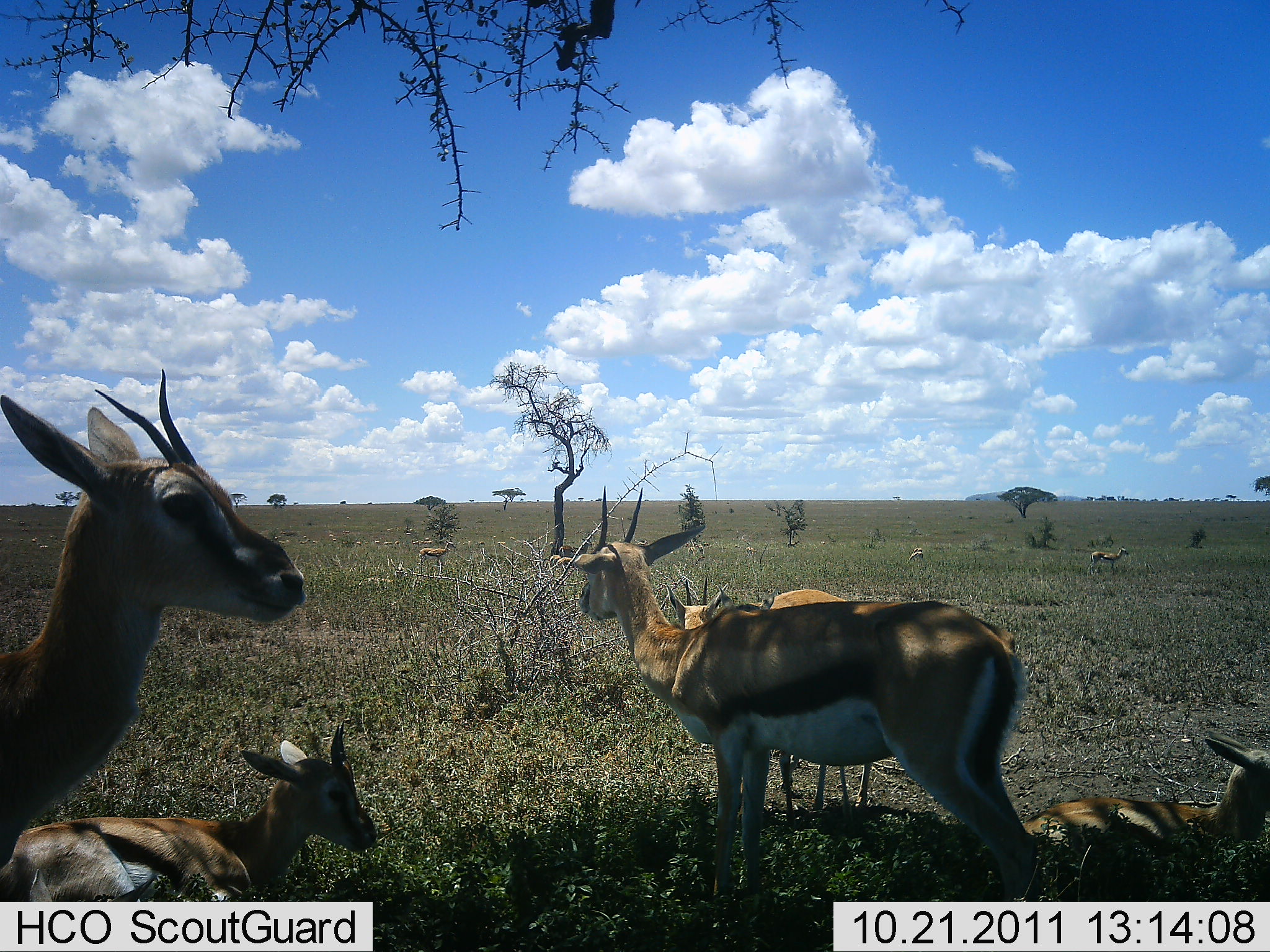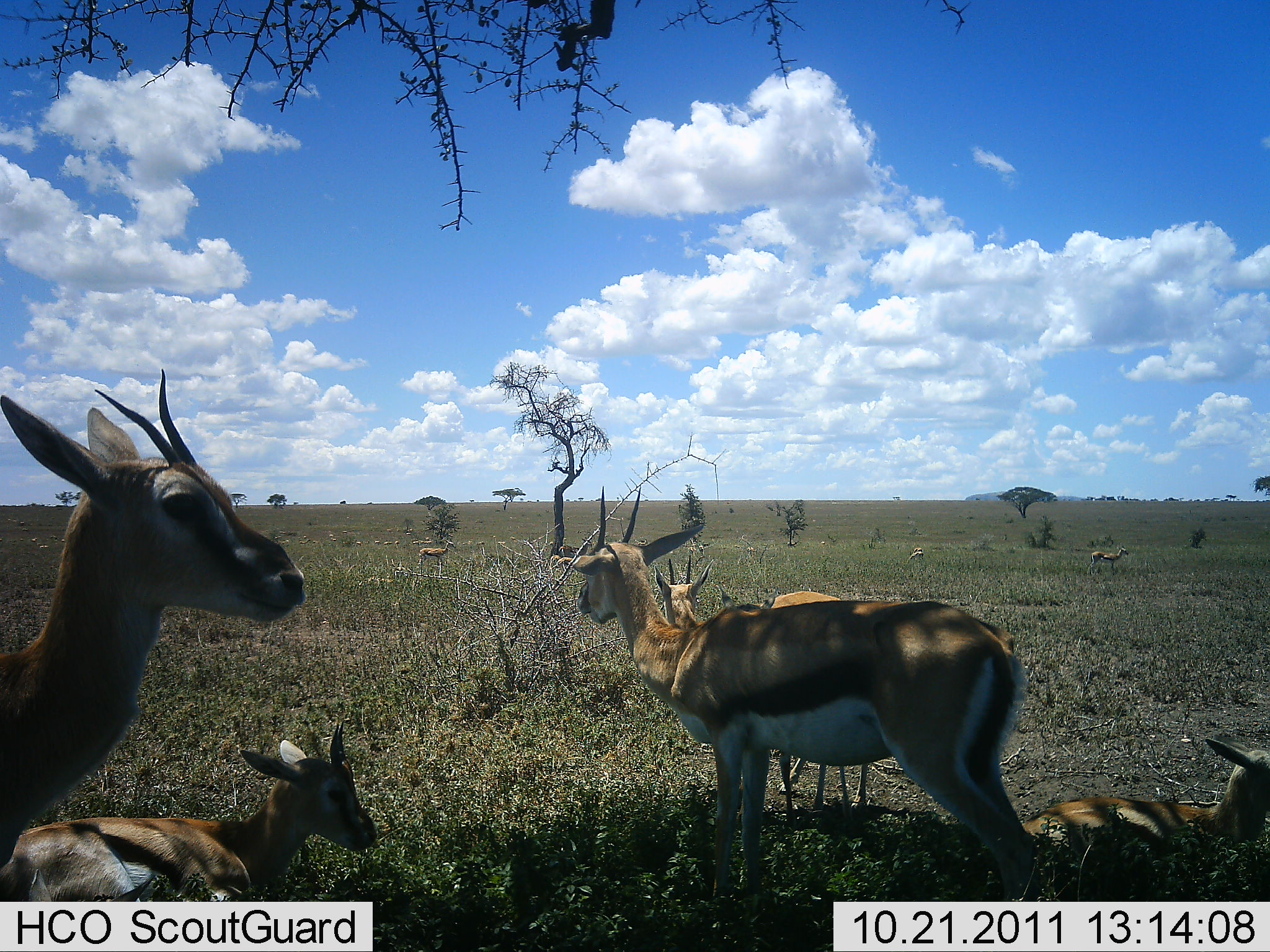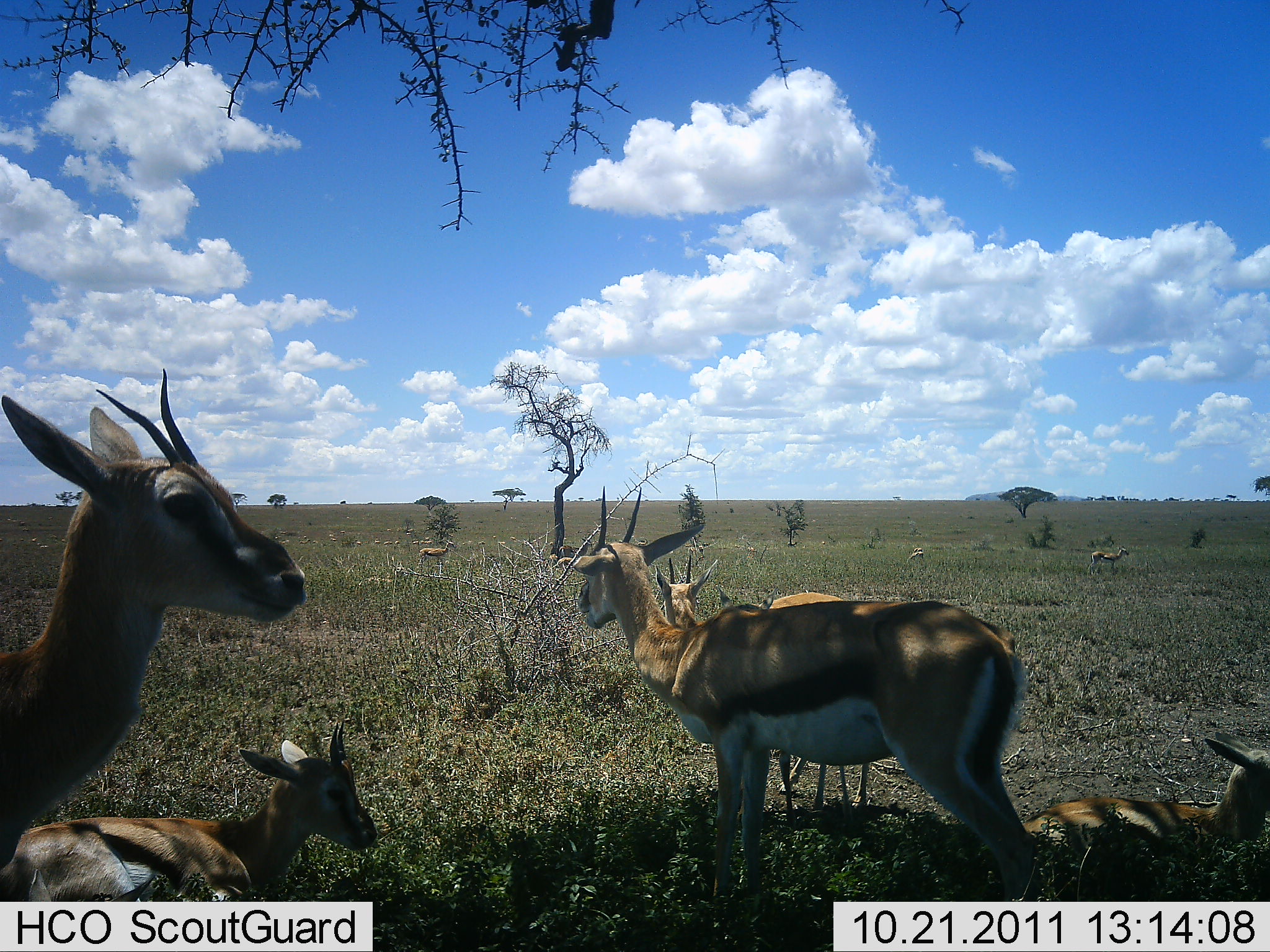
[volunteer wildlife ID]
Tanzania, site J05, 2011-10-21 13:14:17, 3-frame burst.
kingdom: Animalia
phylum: Chordata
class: Mammalia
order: Artiodactyla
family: Bovidae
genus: Eudorcas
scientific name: Eudorcas thomsonii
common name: thomson's gazelle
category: gazellethomsons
Gazellethomsons (thomson's gazelle) (Eudorcas thomsonii), count 10. Behavior (volunteer vote fractions): standing 83%, resting 83%, moving 0%, interacting 0%. Young present (vote fraction): 33%. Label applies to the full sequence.